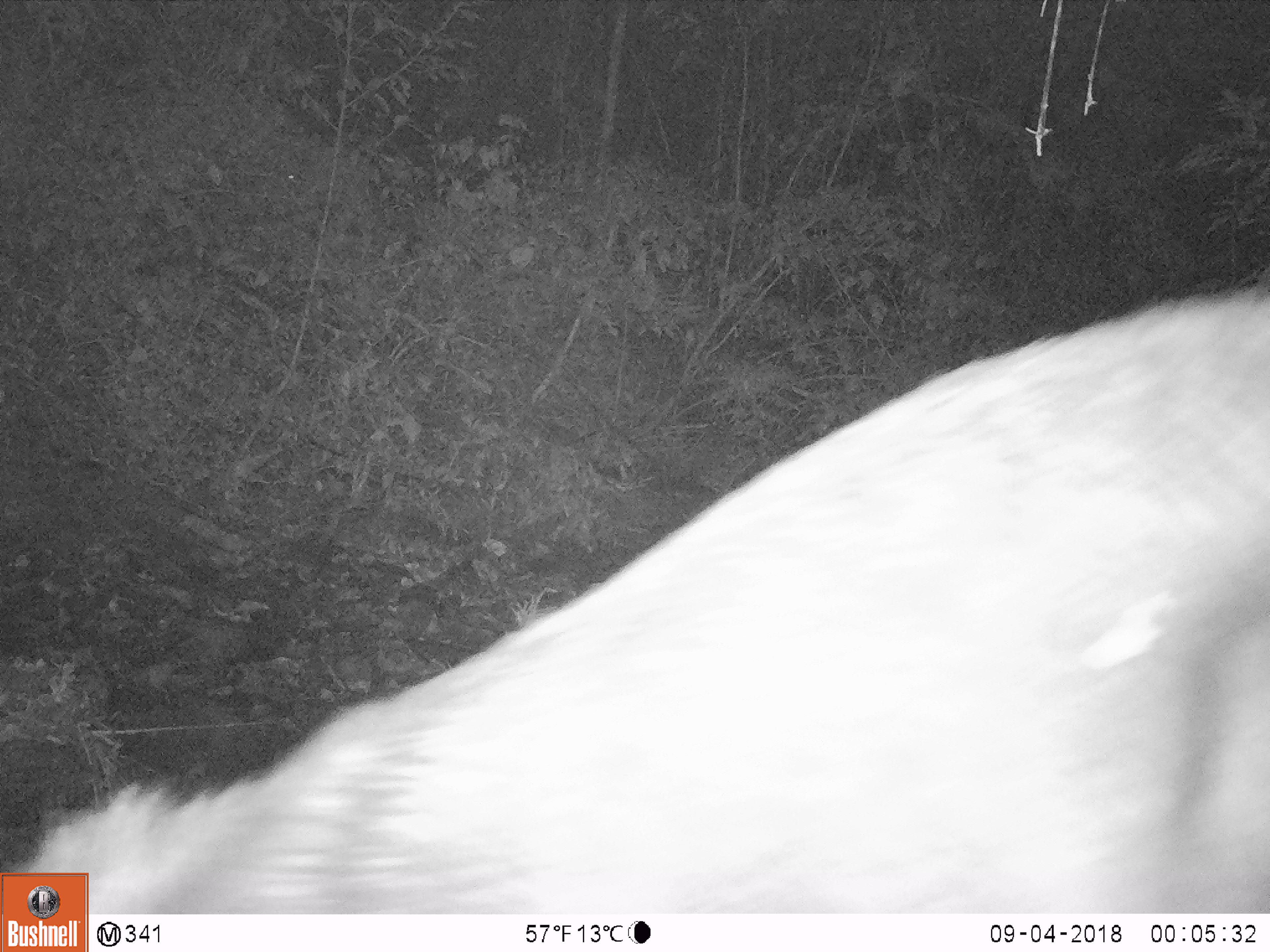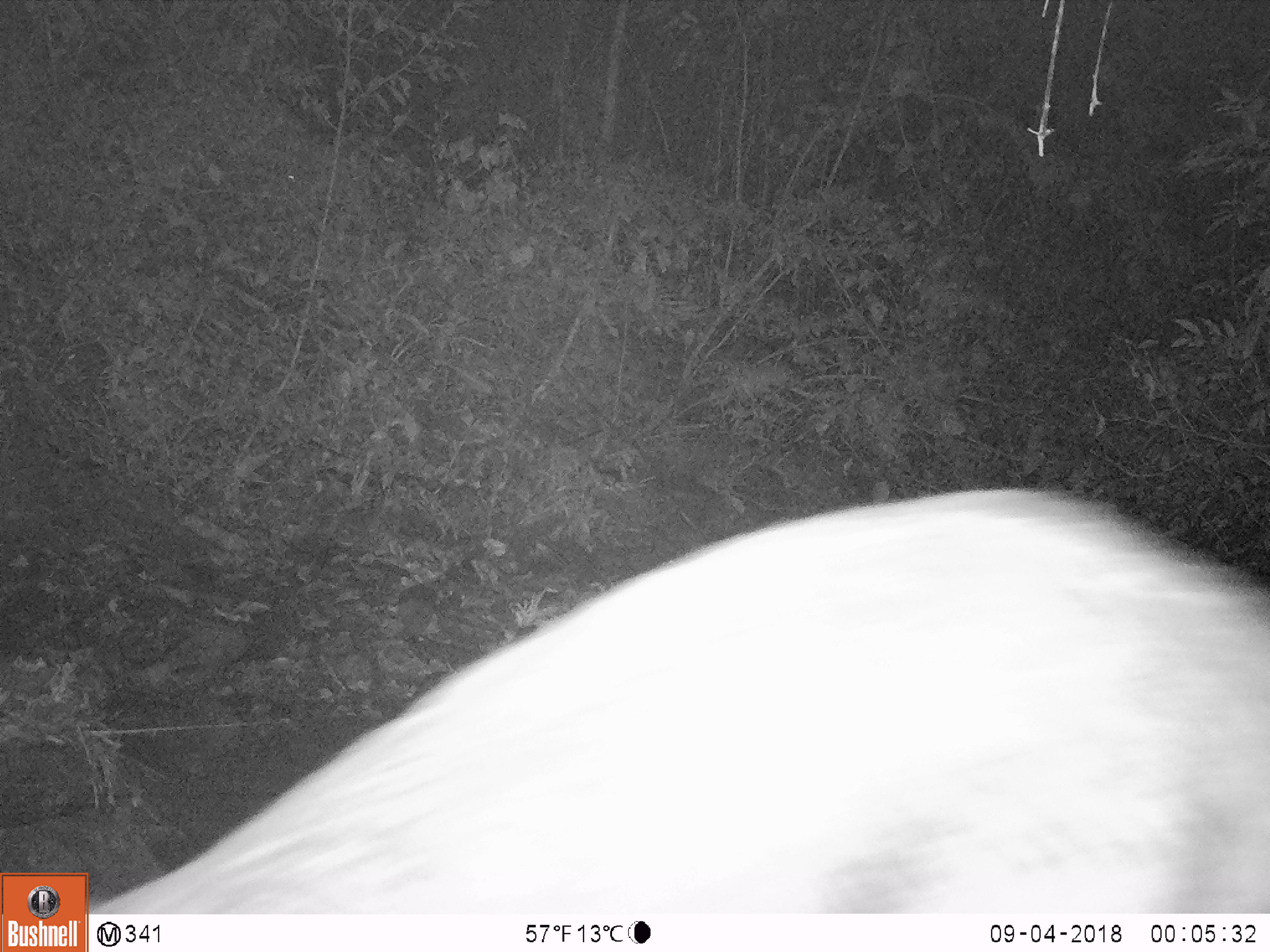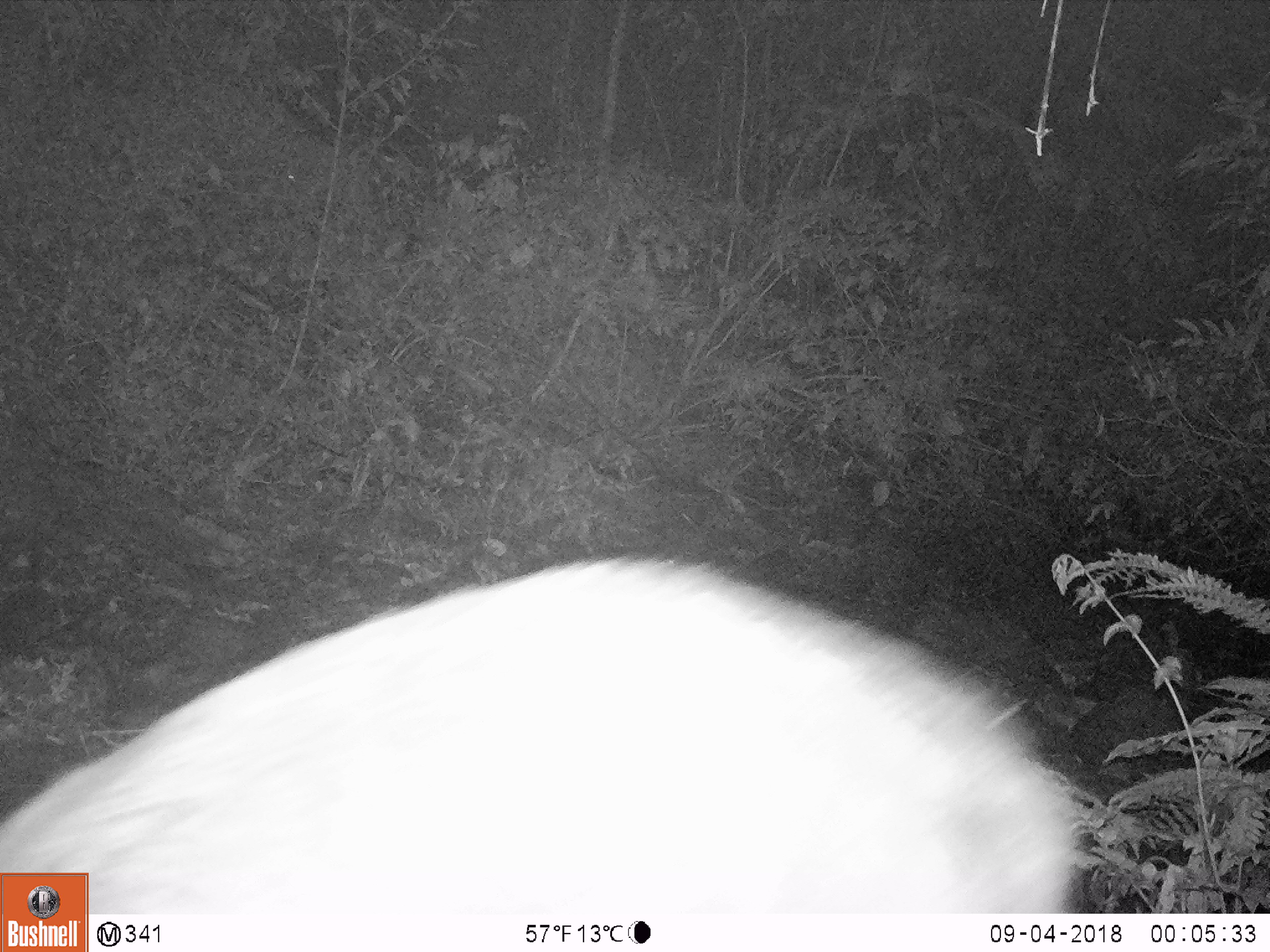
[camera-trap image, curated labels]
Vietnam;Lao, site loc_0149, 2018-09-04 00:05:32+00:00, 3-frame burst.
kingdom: Animalia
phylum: Chordata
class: Mammalia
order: Artiodactyla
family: Bovidae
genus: Capricornis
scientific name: Capricornis sumatraensis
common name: chinese serow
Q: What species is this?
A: Chinese serow (Capricornis sumatraensis).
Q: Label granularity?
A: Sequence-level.